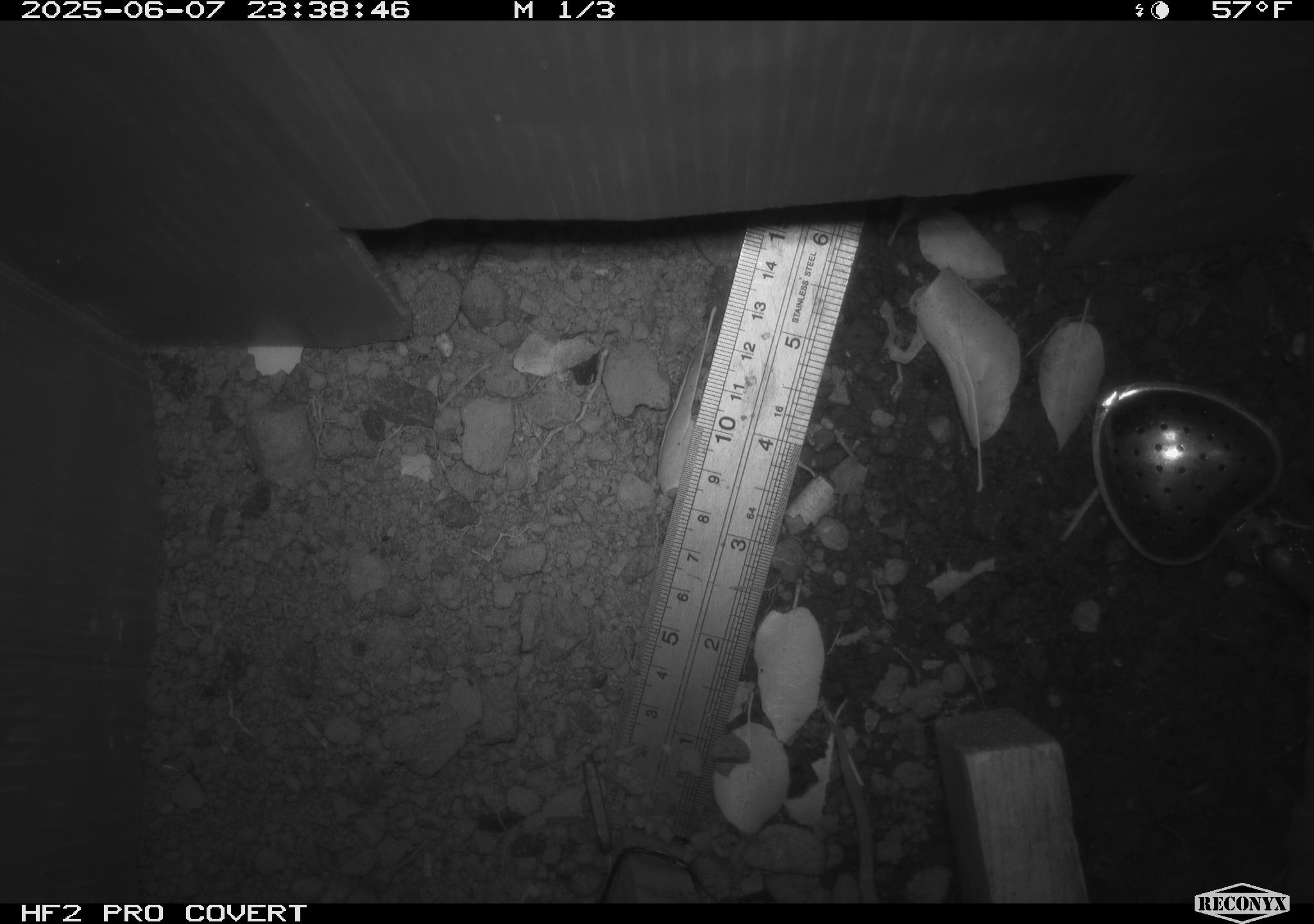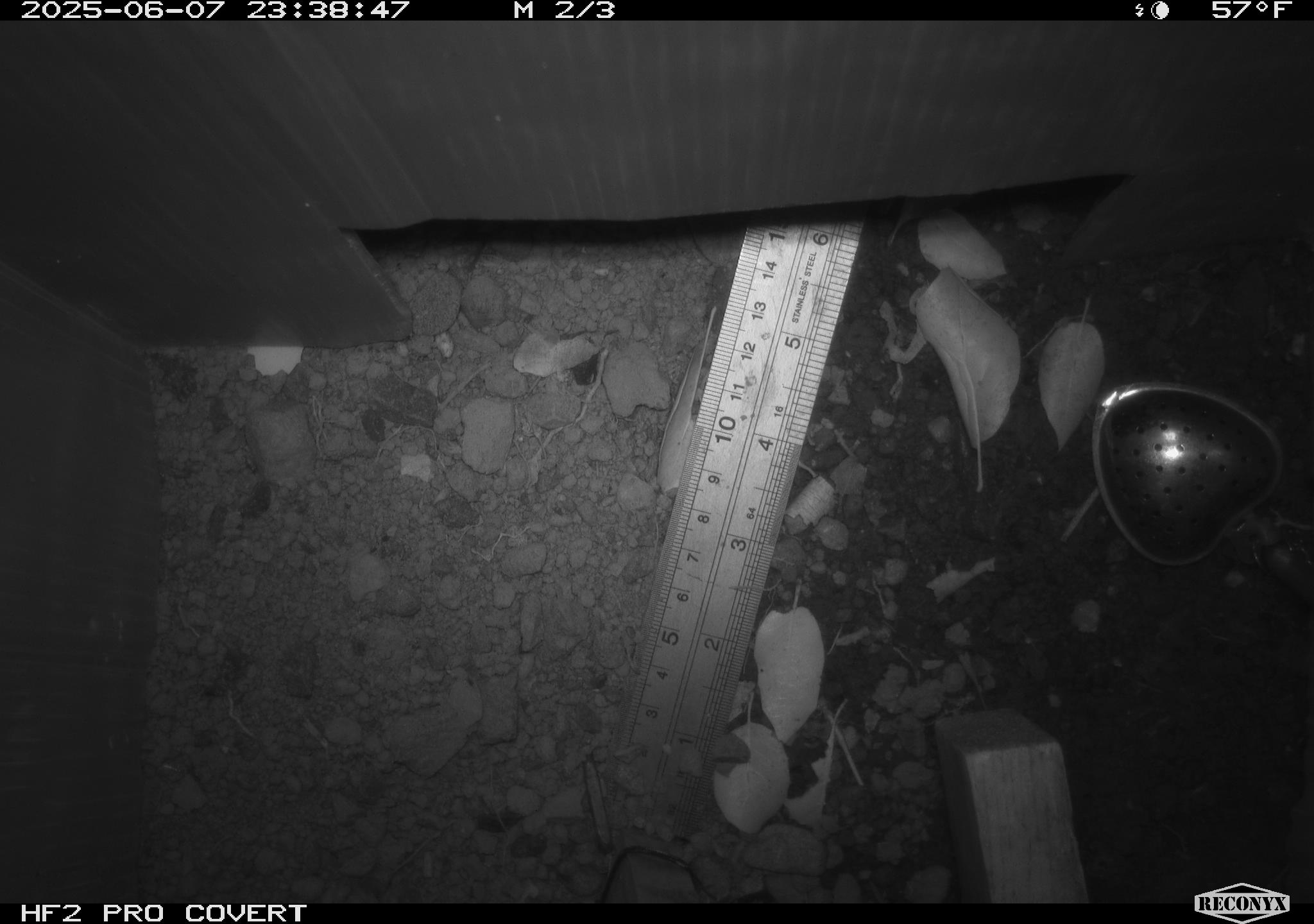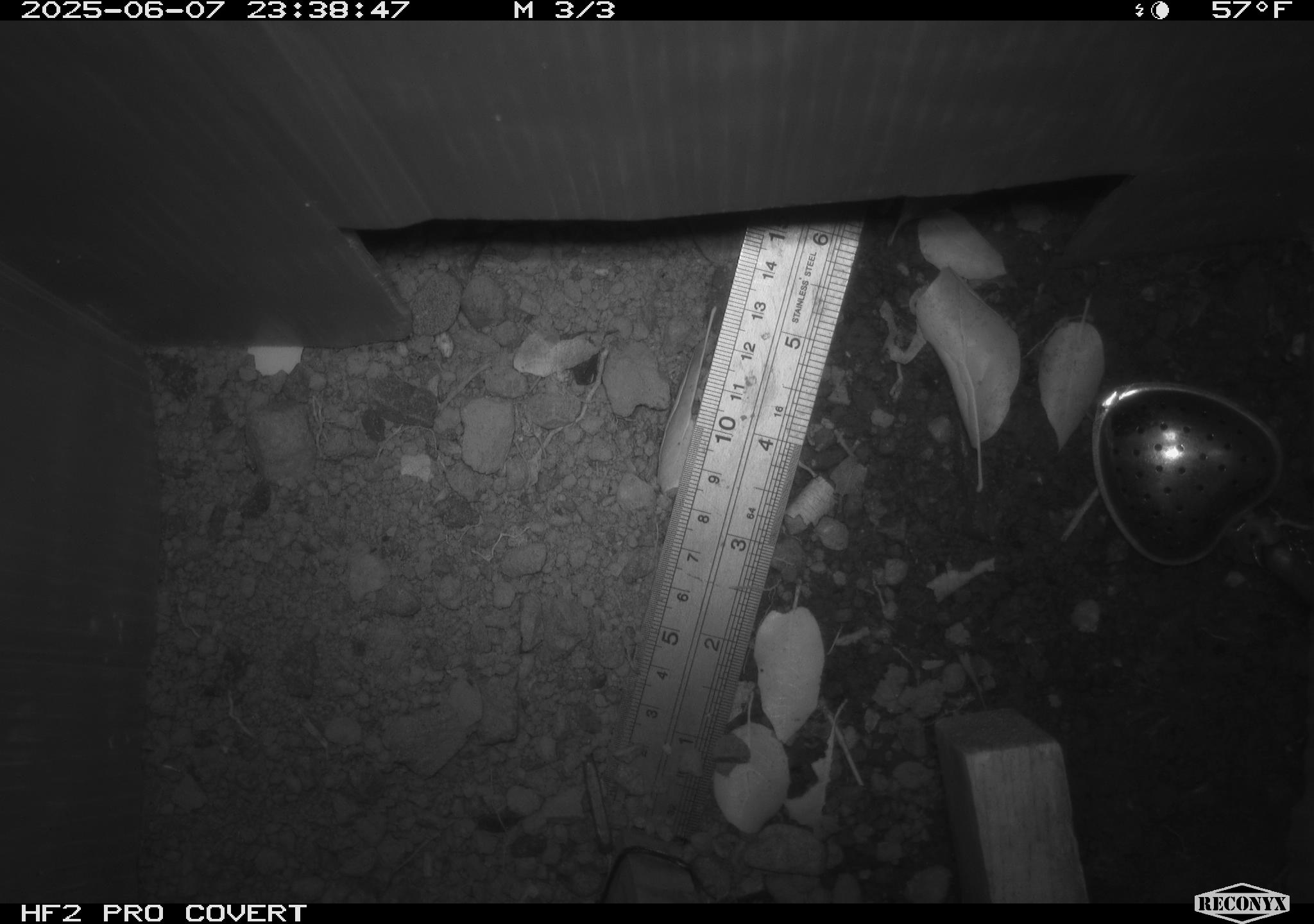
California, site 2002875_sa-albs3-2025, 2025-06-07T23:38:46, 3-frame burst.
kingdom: Animalia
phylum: Chordata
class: Mammalia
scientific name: Mammalia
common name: small mammal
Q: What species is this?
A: Small mammal (Mammalia).